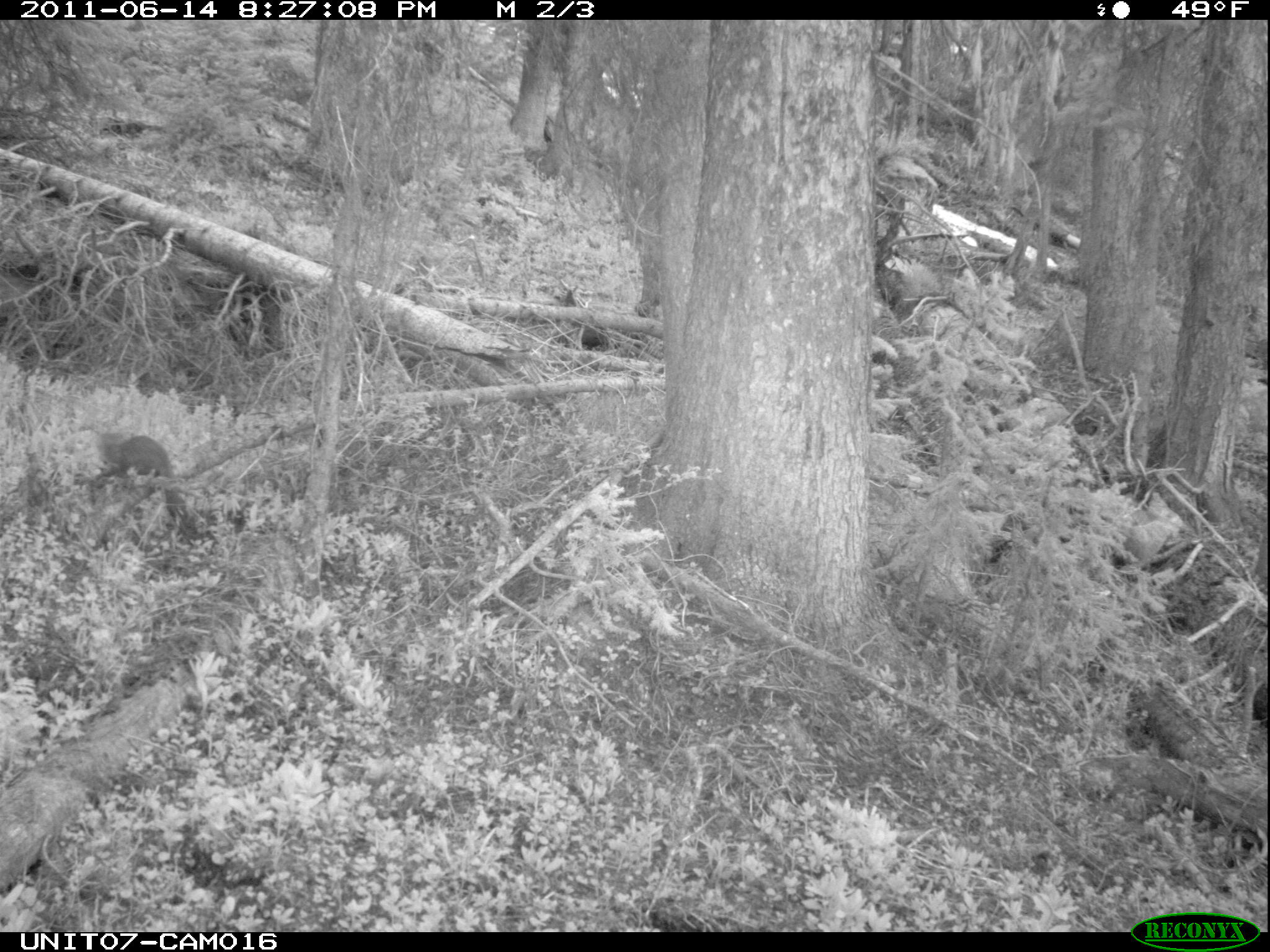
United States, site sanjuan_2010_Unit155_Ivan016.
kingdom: Animalia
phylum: Chordata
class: Mammalia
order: Carnivora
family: Mustelidae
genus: Martes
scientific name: Martes americana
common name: american marten